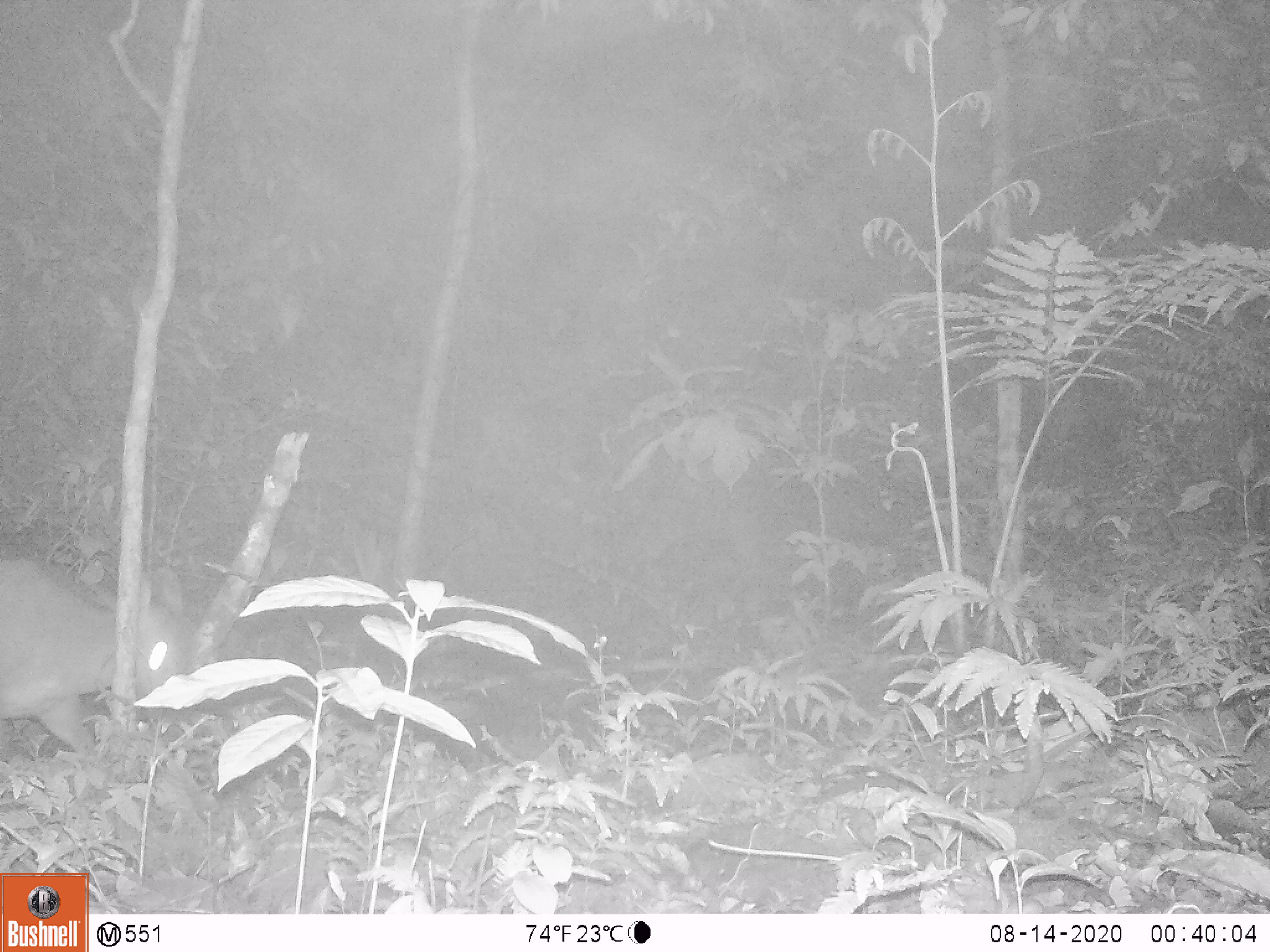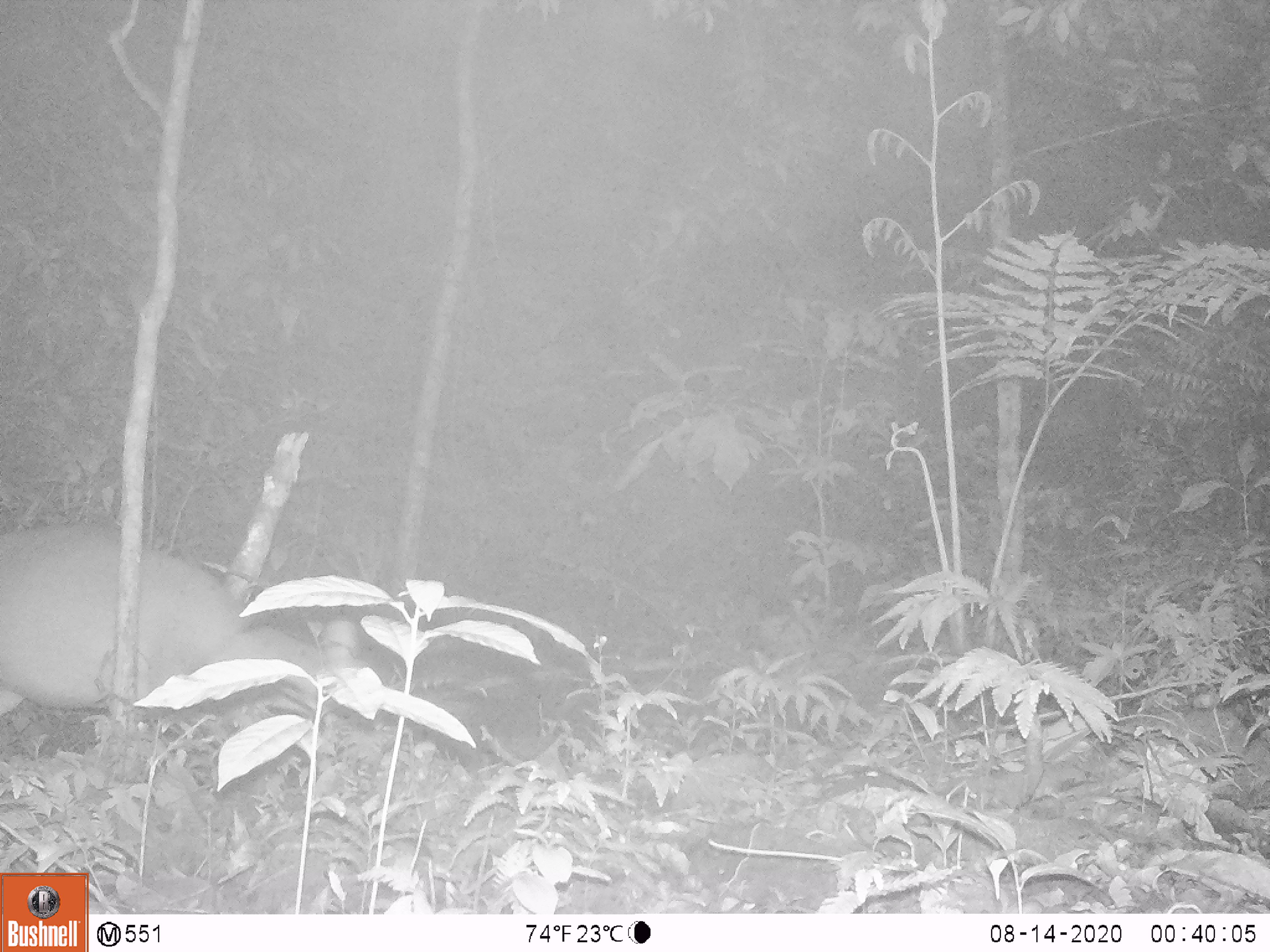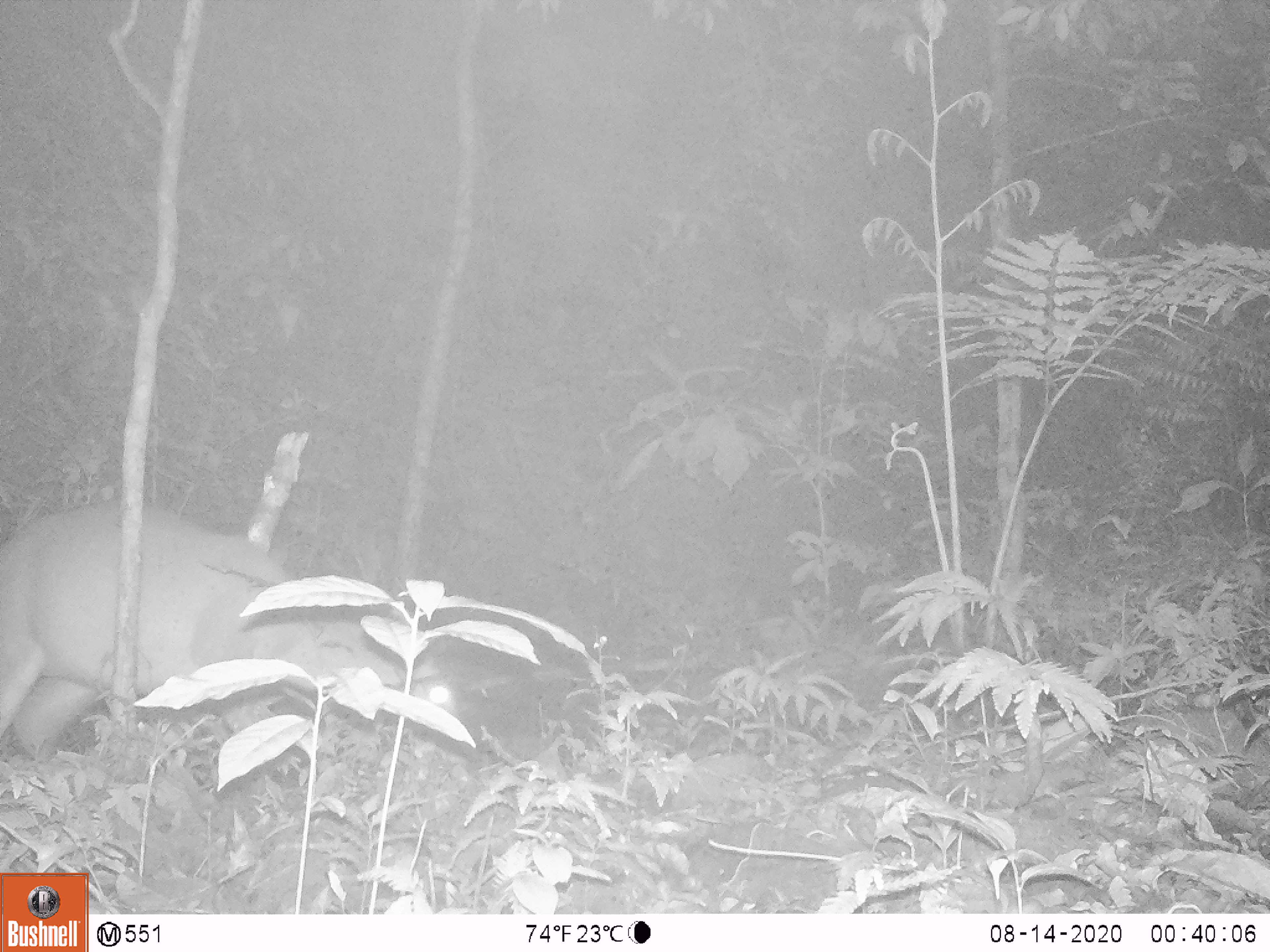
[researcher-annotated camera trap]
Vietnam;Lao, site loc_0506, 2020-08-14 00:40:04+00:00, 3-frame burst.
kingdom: Animalia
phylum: Chordata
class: Mammalia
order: Artiodactyla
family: Cervidae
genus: Muntiacus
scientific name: Muntiacus vuquangensis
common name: large-antlered muntjac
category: large antlered muntjac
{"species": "large antlered muntjac (large-antlered muntjac) (Muntiacus vuquangensis)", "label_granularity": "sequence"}